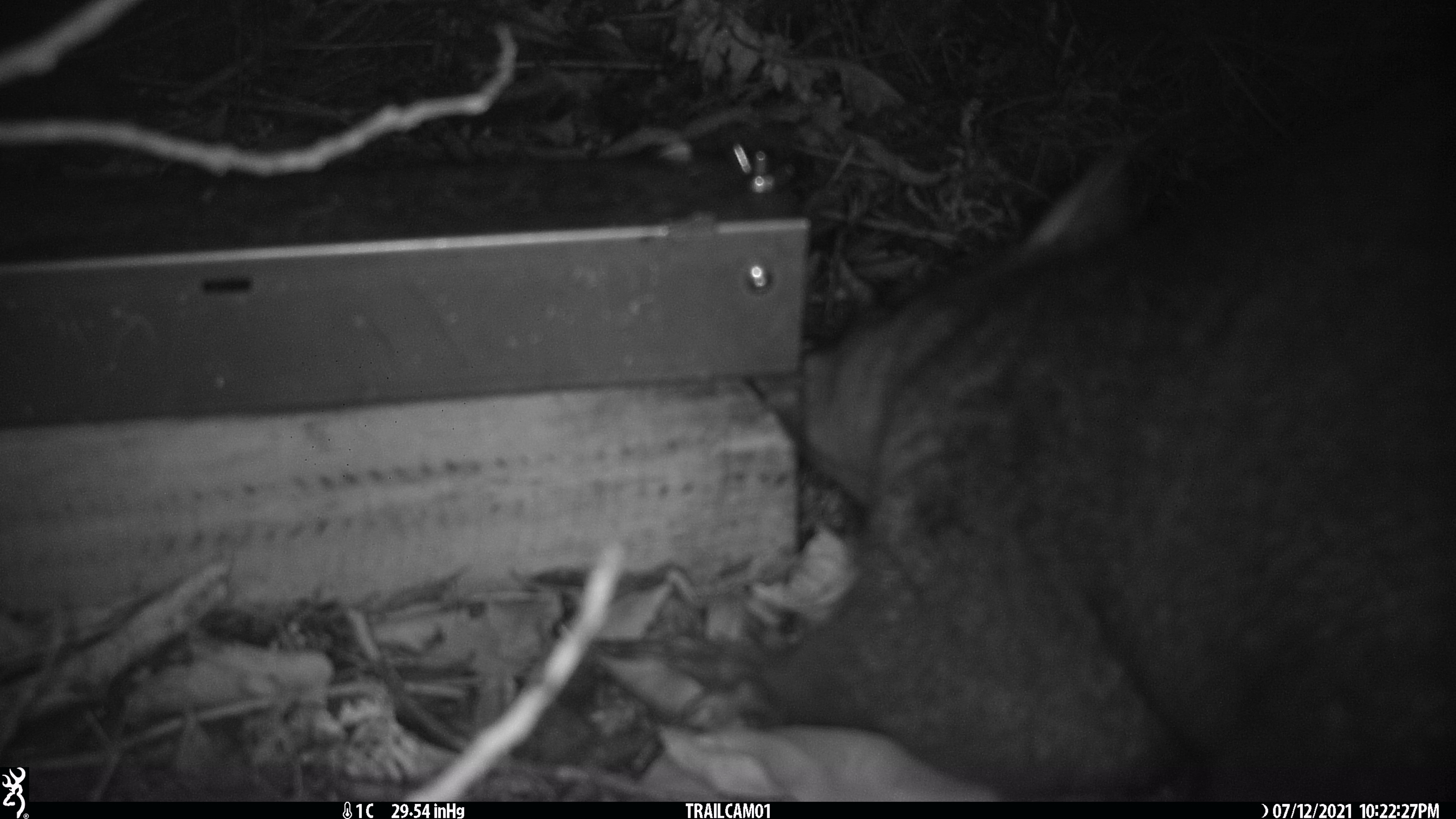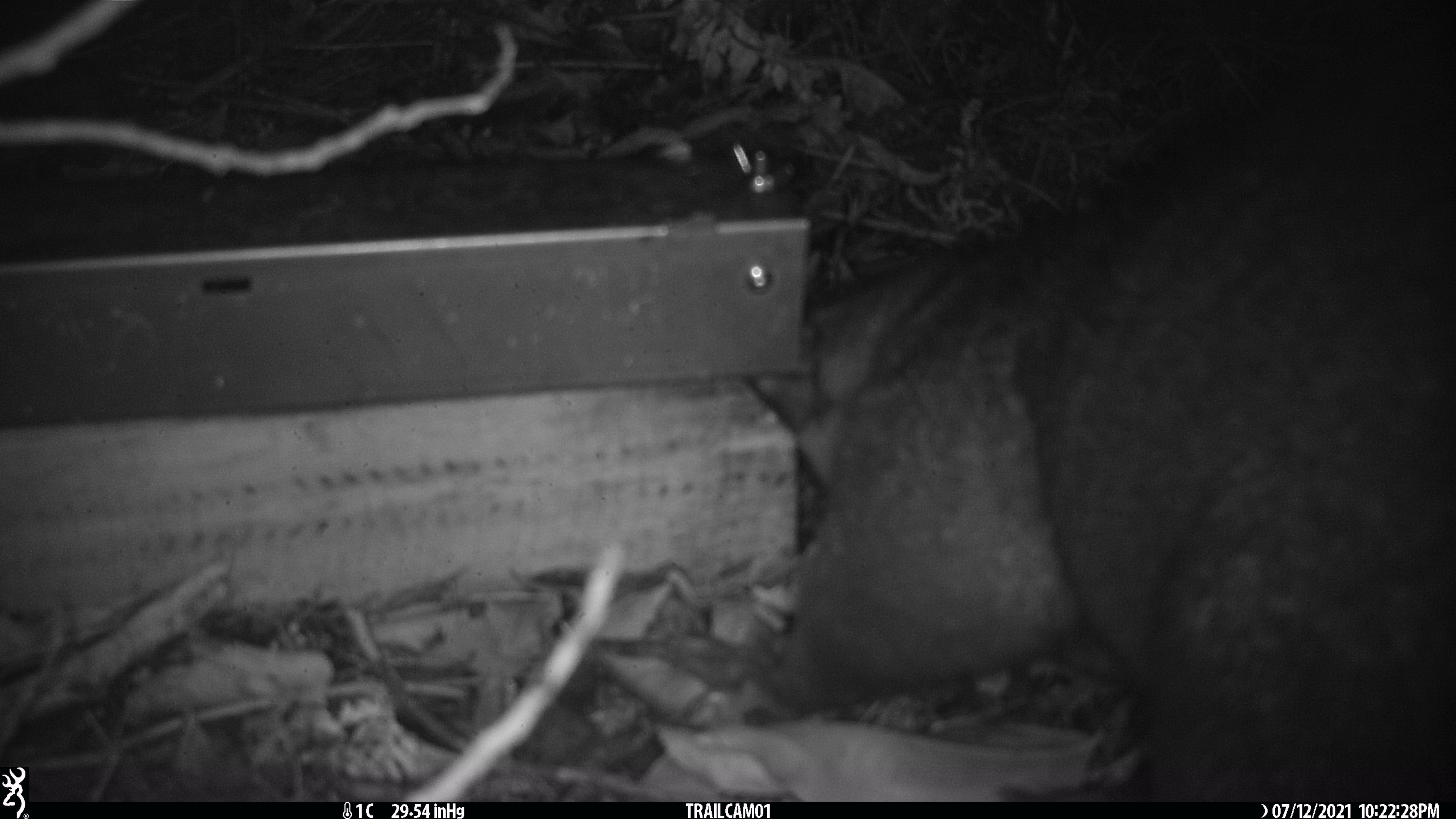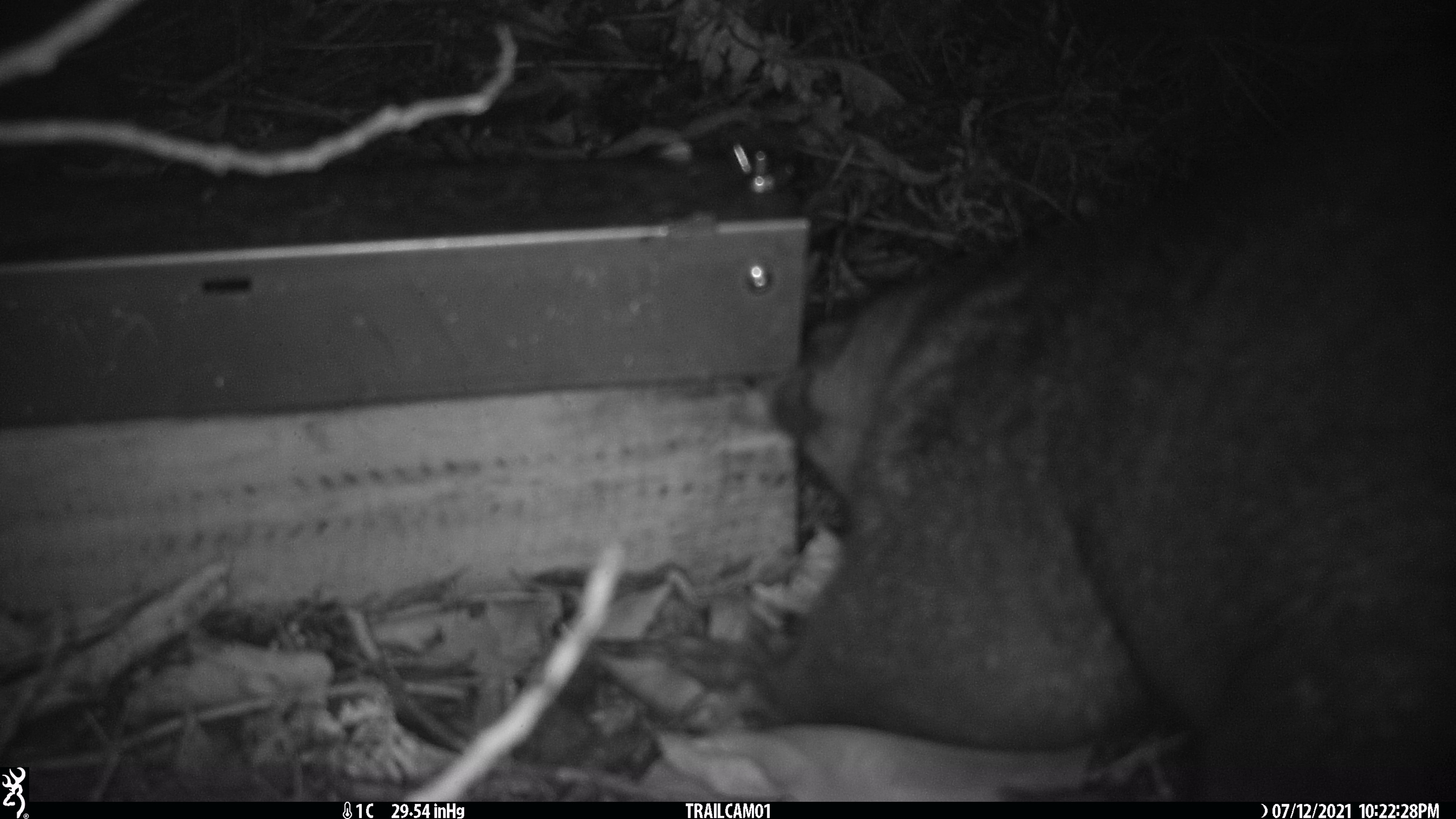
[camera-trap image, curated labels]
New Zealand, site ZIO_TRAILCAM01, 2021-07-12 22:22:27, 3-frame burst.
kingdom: Animalia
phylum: Chordata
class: Mammalia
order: Diprotodontia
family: Phalangeridae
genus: Trichosurus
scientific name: Trichosurus vulpecula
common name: common brushtail possum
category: possum